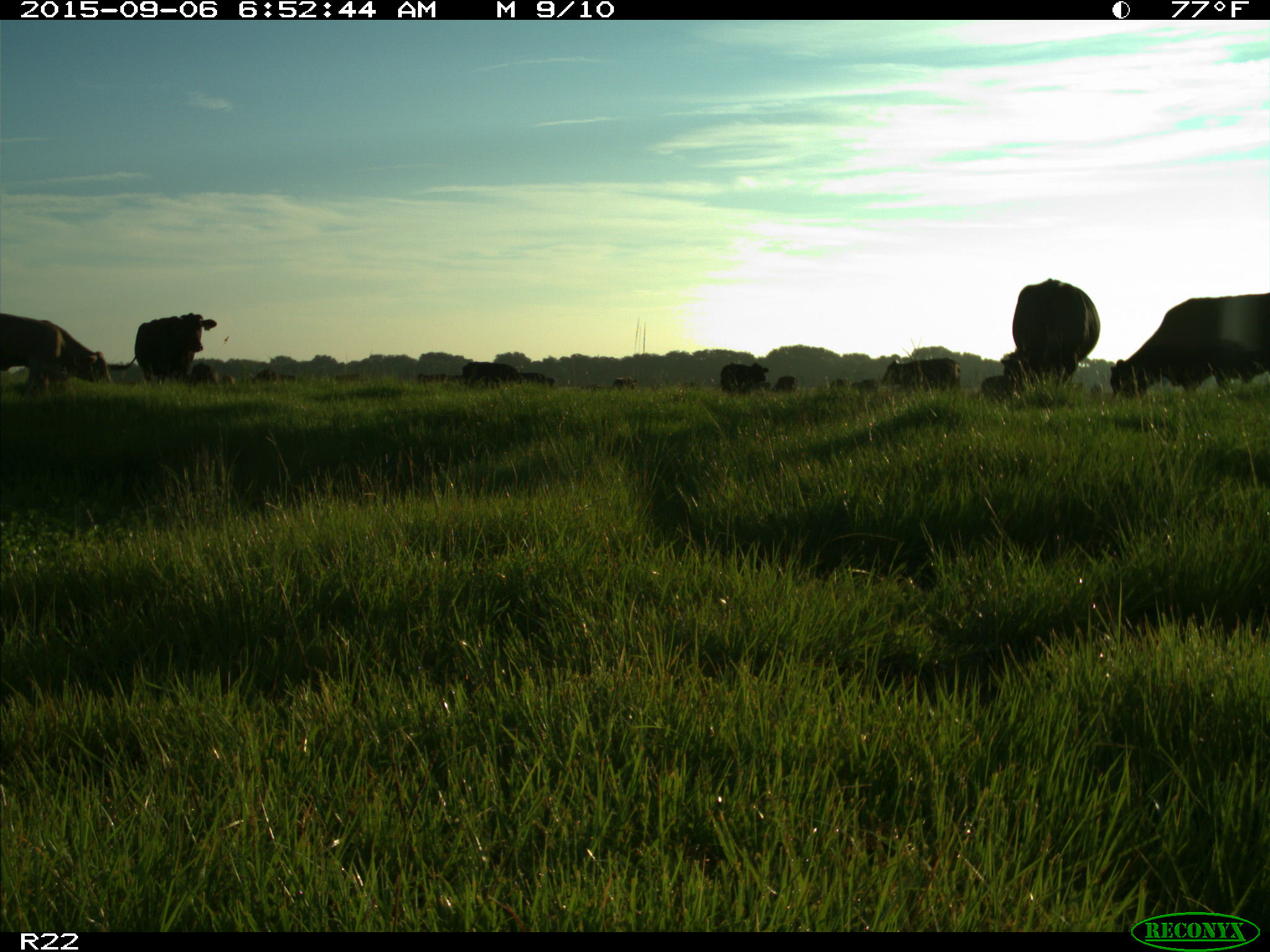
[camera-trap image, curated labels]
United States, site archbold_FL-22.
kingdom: Animalia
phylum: Chordata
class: Mammalia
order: Artiodactyla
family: Bovidae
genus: Bos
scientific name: Bos taurus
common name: domestic cow